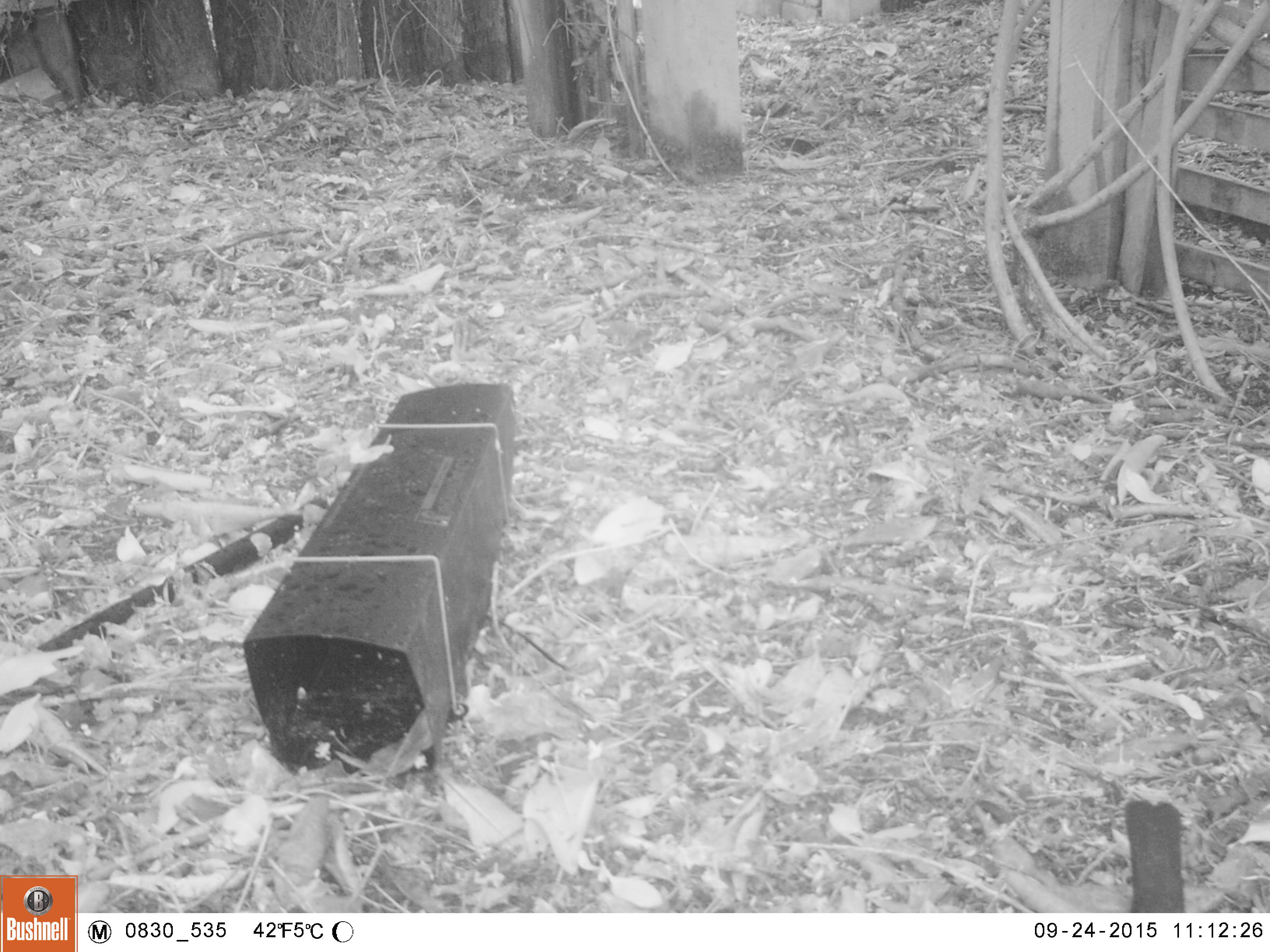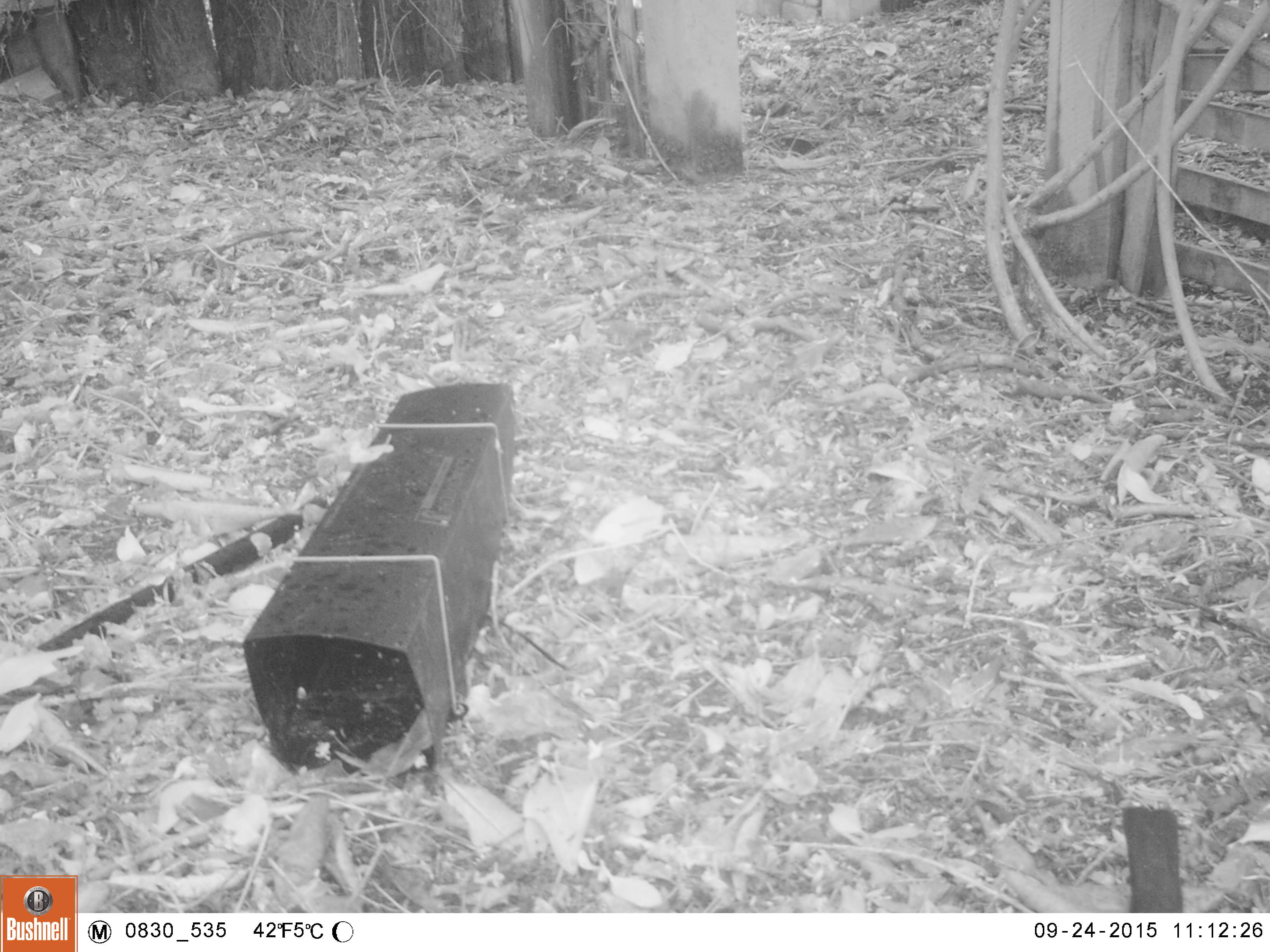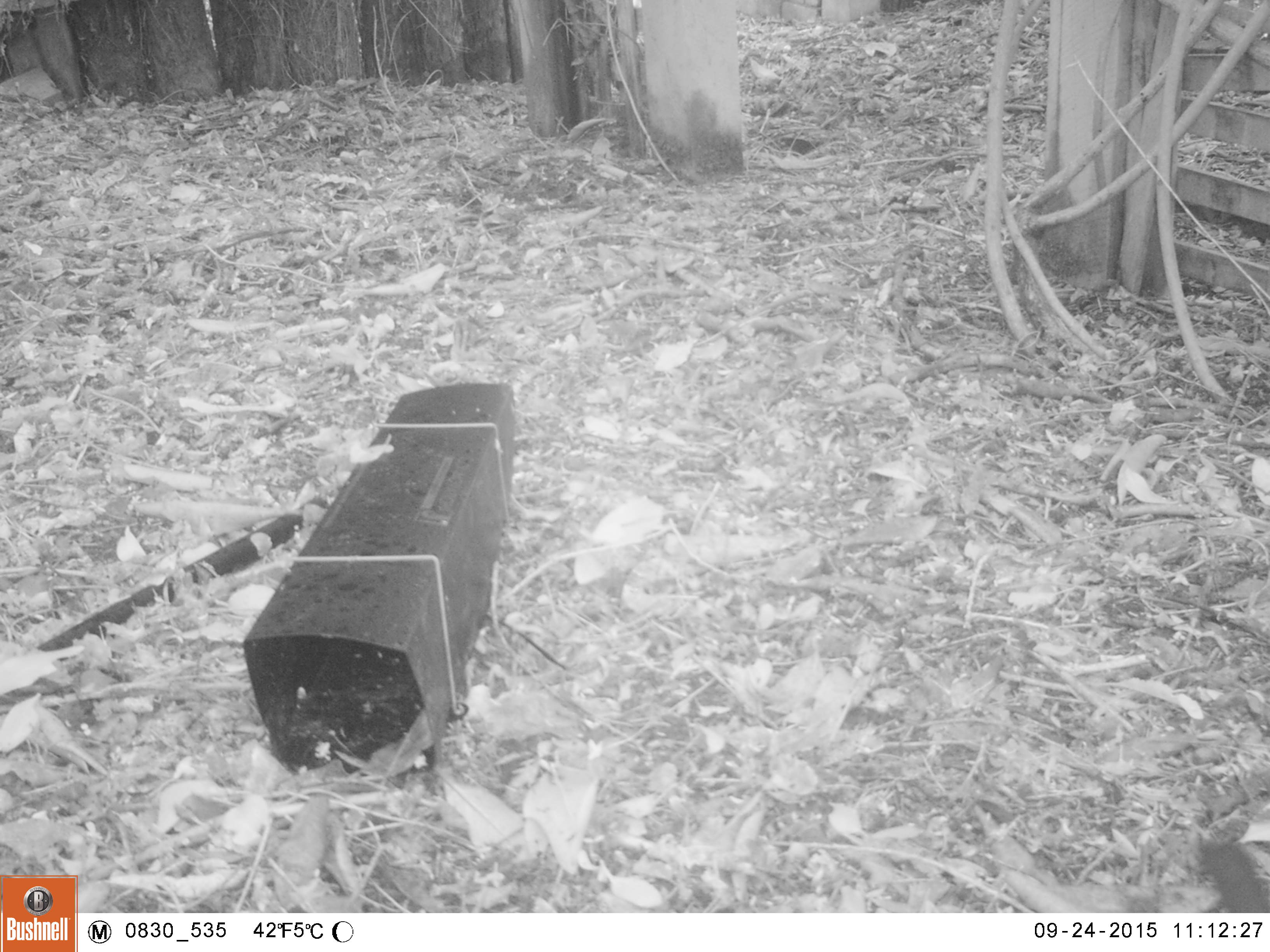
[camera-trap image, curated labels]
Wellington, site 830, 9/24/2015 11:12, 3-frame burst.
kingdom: Animalia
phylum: Chordata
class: Aves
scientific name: Aves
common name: bird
Bird (Aves).